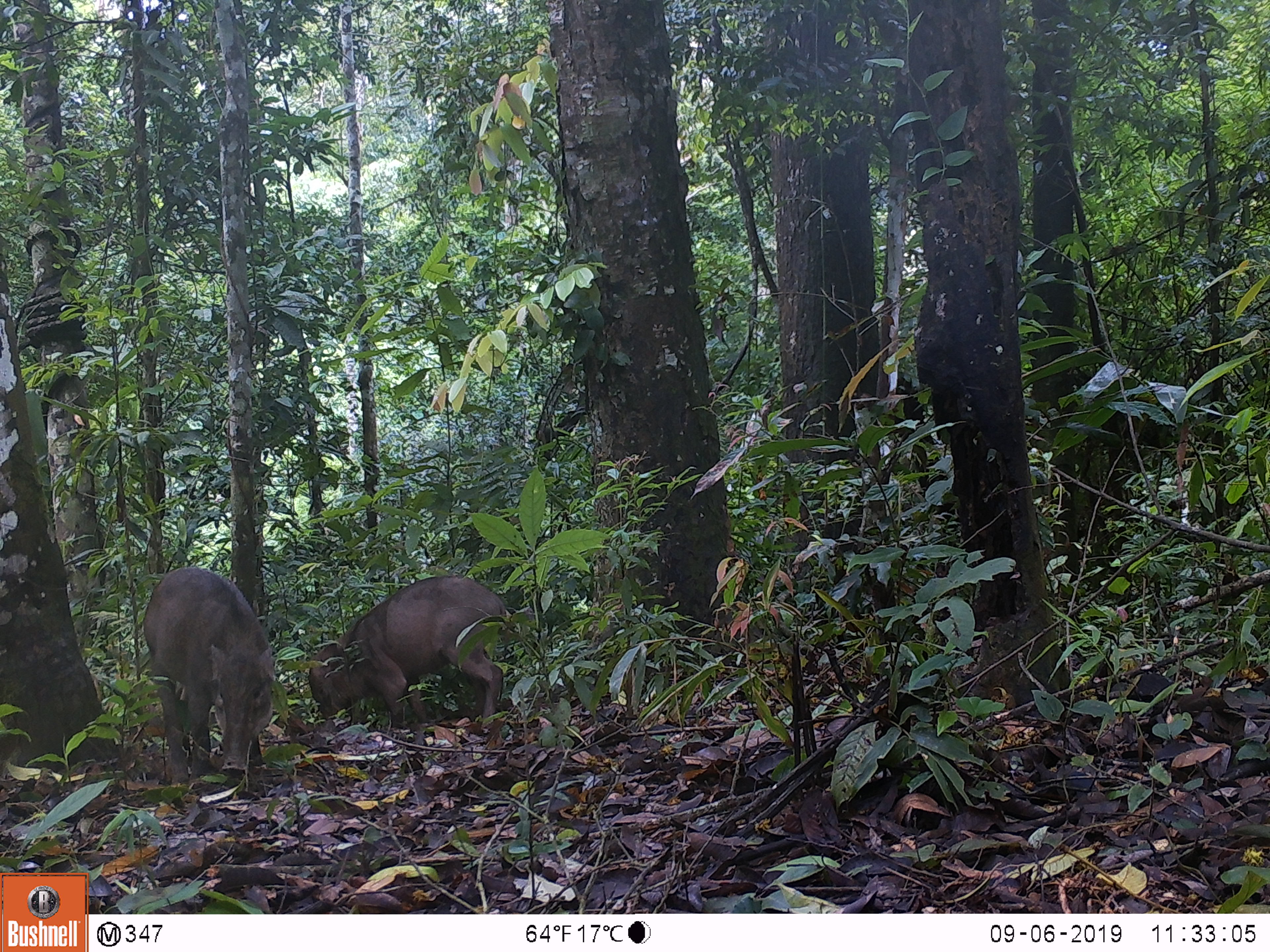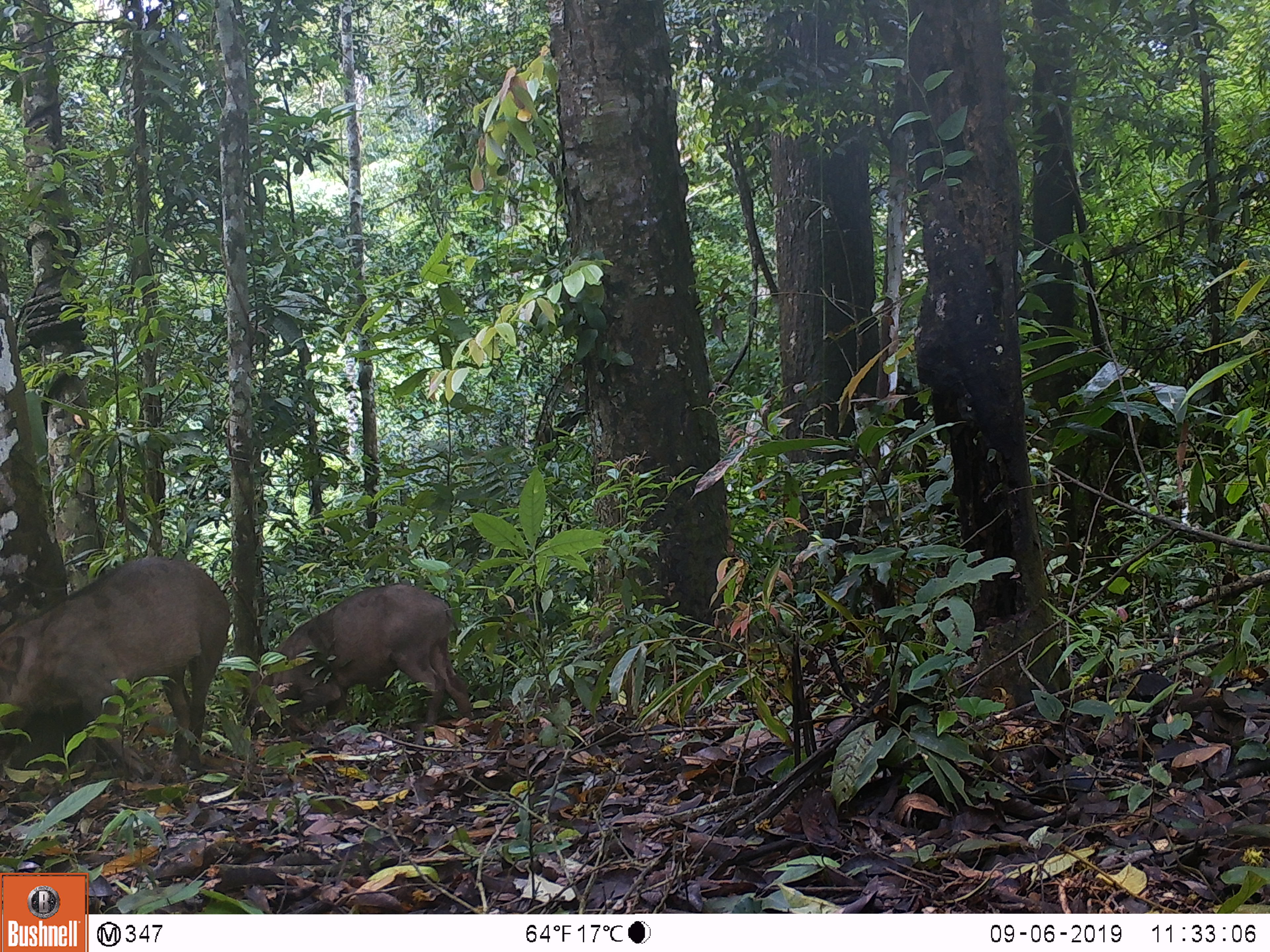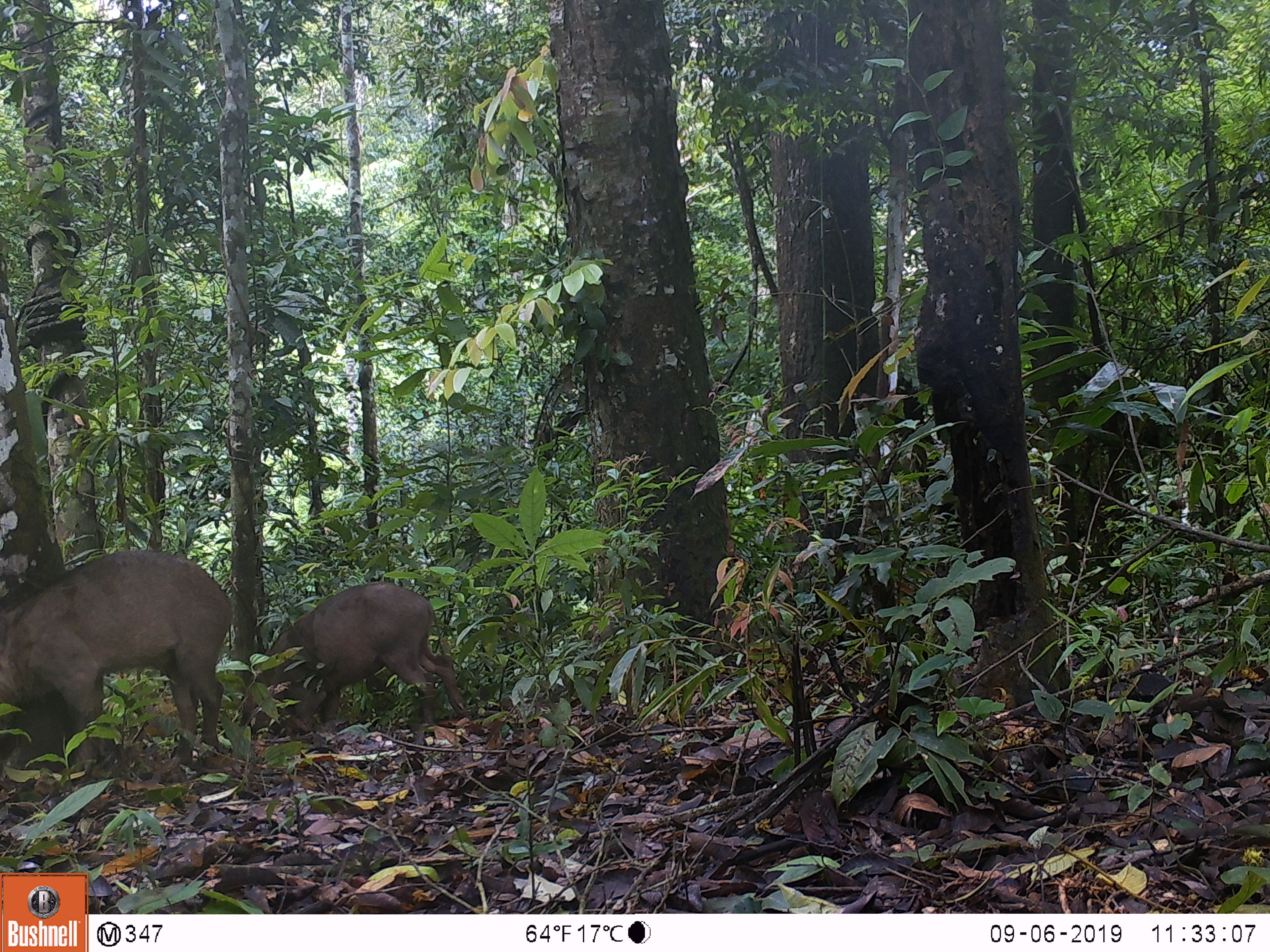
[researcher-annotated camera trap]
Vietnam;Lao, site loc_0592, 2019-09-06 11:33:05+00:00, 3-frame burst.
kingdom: Animalia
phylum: Chordata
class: Mammalia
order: Artiodactyla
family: Suidae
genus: Sus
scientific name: Sus scrofa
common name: eurasian wild pig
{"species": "eurasian wild pig (Sus scrofa)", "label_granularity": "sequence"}